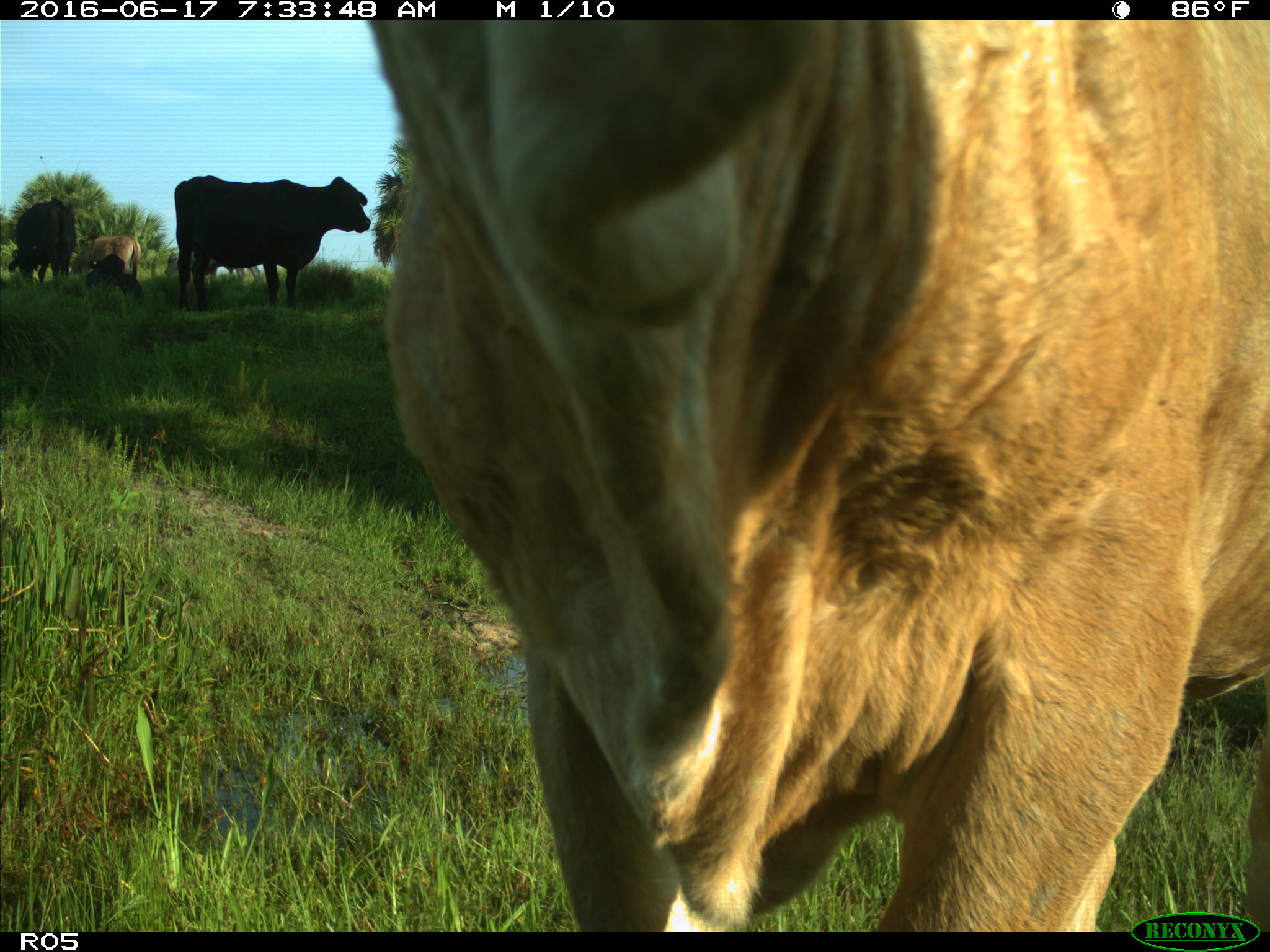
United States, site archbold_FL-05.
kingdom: Animalia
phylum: Chordata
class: Mammalia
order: Artiodactyla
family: Bovidae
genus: Bos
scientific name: Bos taurus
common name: domestic cow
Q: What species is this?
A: Bos taurus (domestic cow).